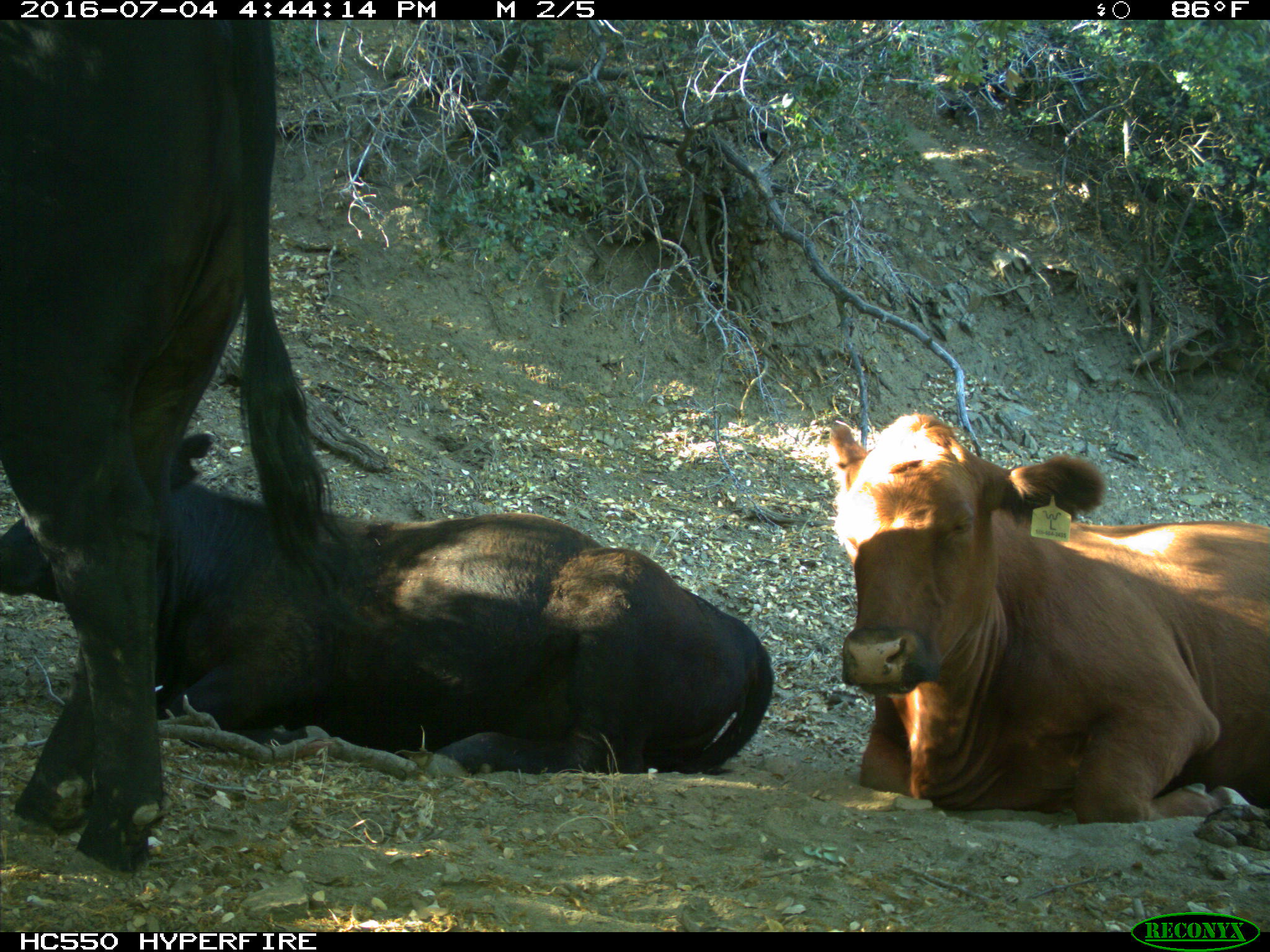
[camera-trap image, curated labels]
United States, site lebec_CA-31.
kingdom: Animalia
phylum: Chordata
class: Mammalia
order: Artiodactyla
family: Bovidae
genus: Bos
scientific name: Bos taurus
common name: domestic cow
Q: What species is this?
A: Bos taurus (domestic cow).